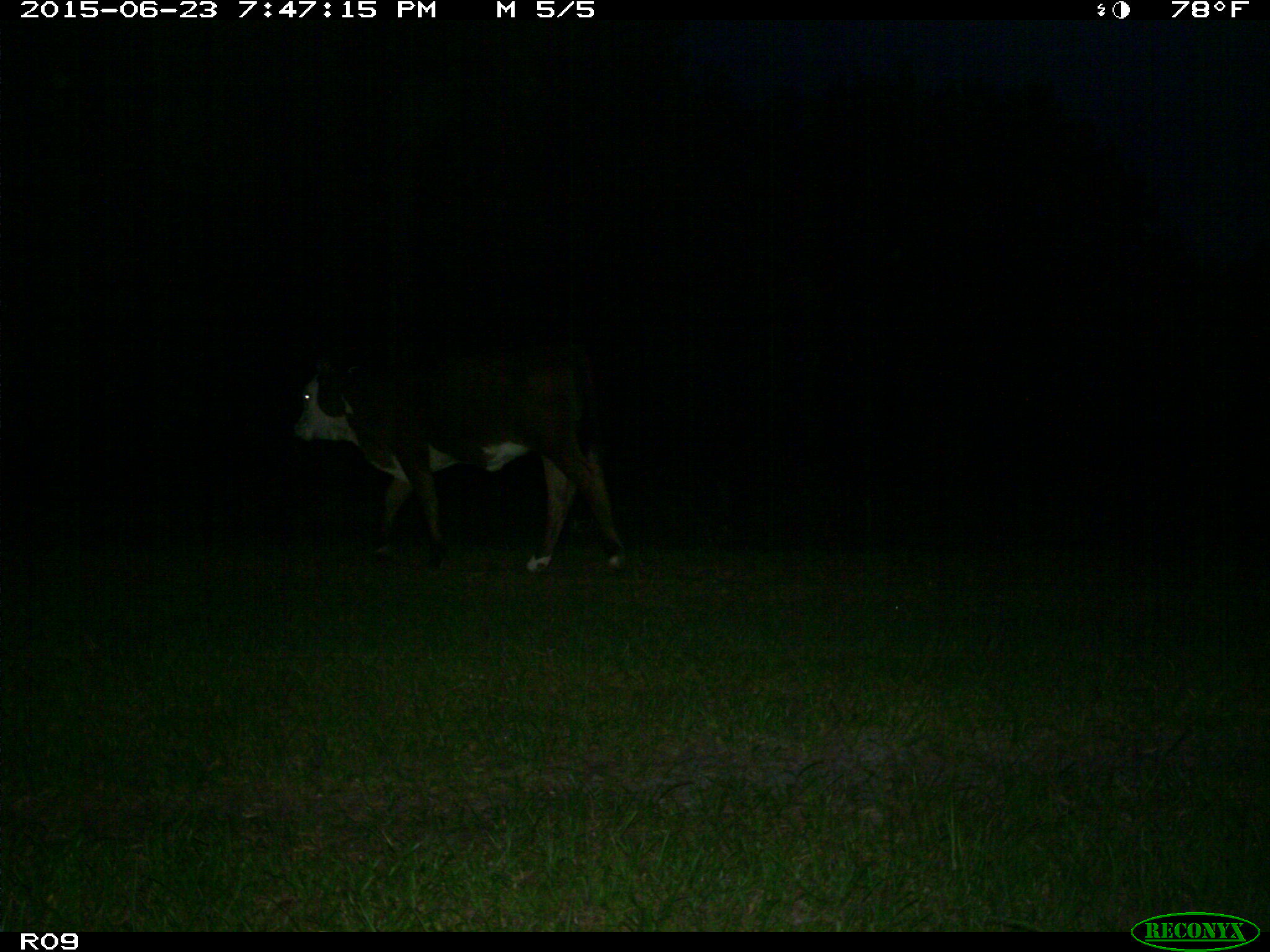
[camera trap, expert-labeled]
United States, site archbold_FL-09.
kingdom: Animalia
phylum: Chordata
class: Mammalia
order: Artiodactyla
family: Bovidae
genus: Bos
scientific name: Bos taurus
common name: domestic cow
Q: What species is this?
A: Bos taurus (domestic cow).